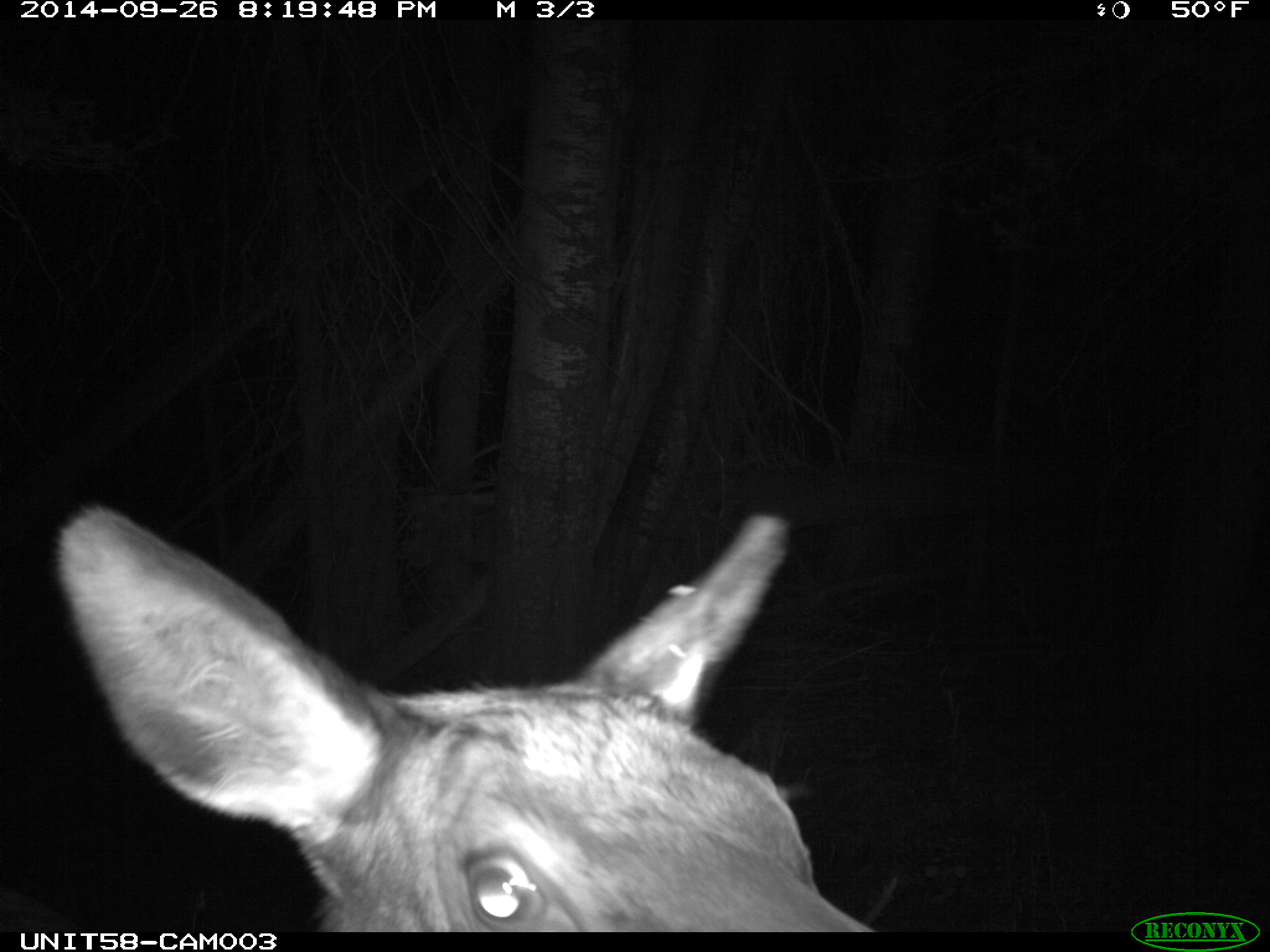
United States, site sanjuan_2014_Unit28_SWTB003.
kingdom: Animalia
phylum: Chordata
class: Mammalia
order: Artiodactyla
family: Cervidae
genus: Cervus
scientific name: Cervus elaphus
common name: red deer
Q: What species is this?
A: Cervus elaphus (red deer).